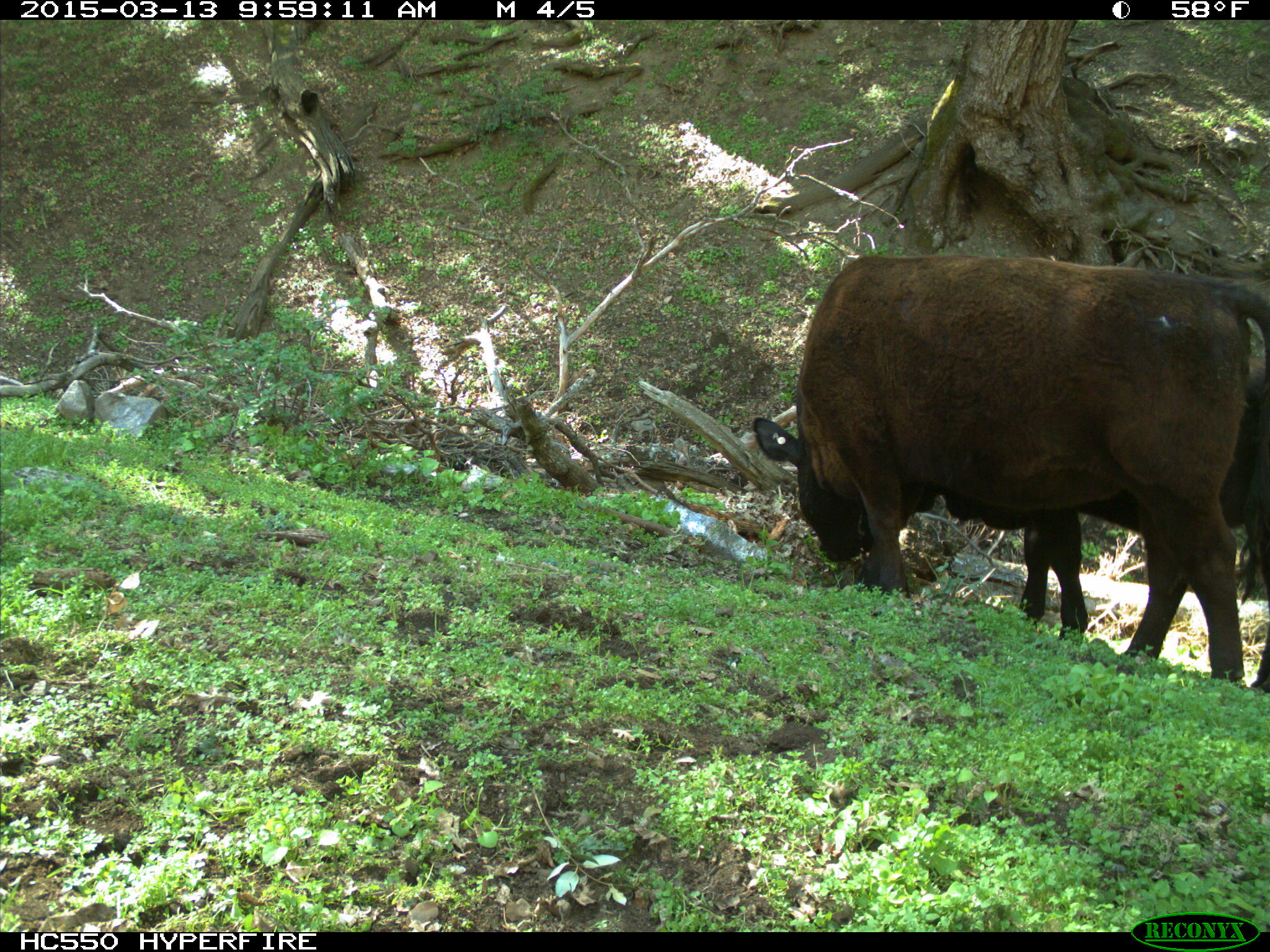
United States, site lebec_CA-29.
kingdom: Animalia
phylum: Chordata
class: Mammalia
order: Artiodactyla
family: Bovidae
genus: Bos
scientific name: Bos taurus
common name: domestic cow